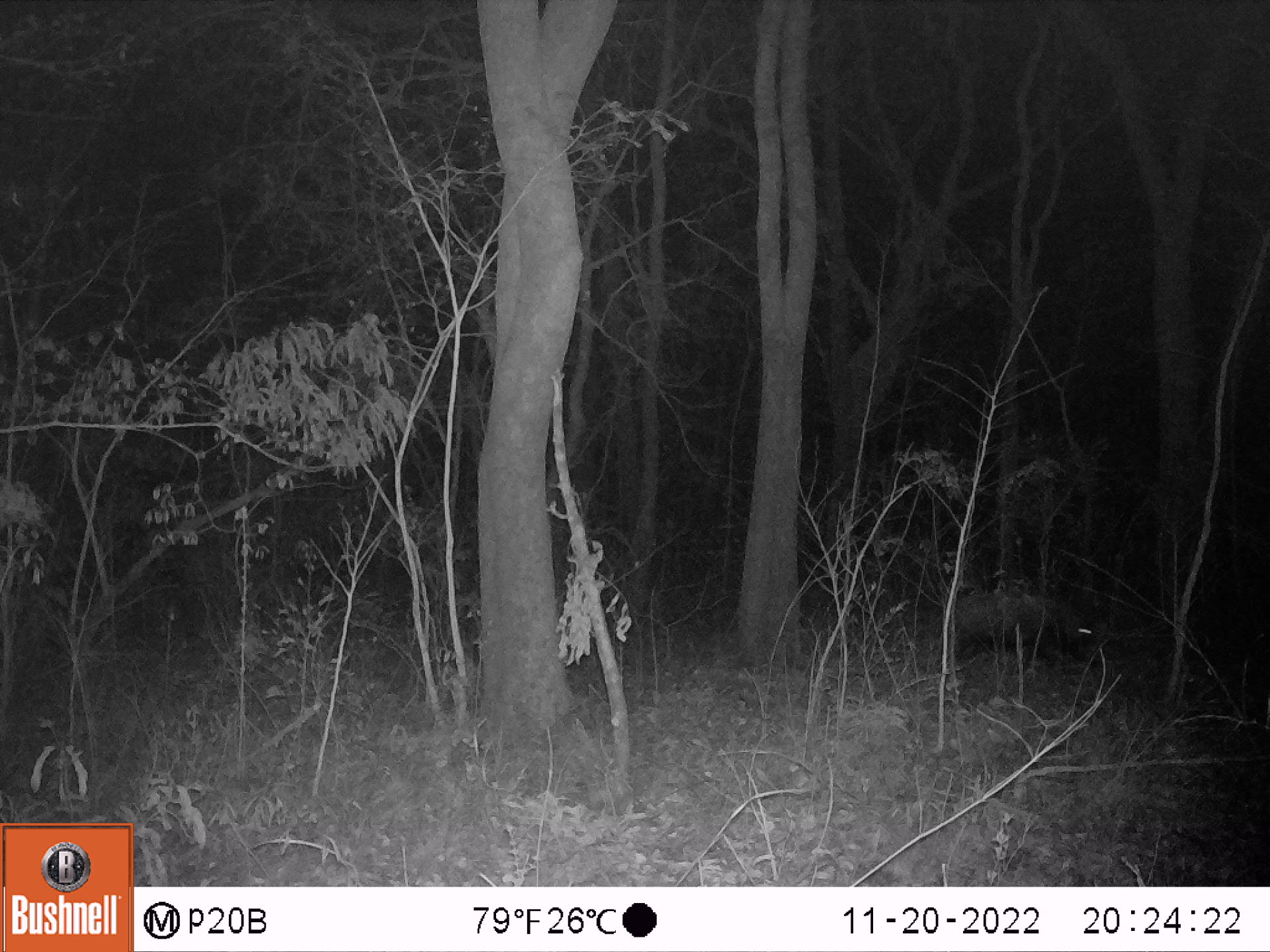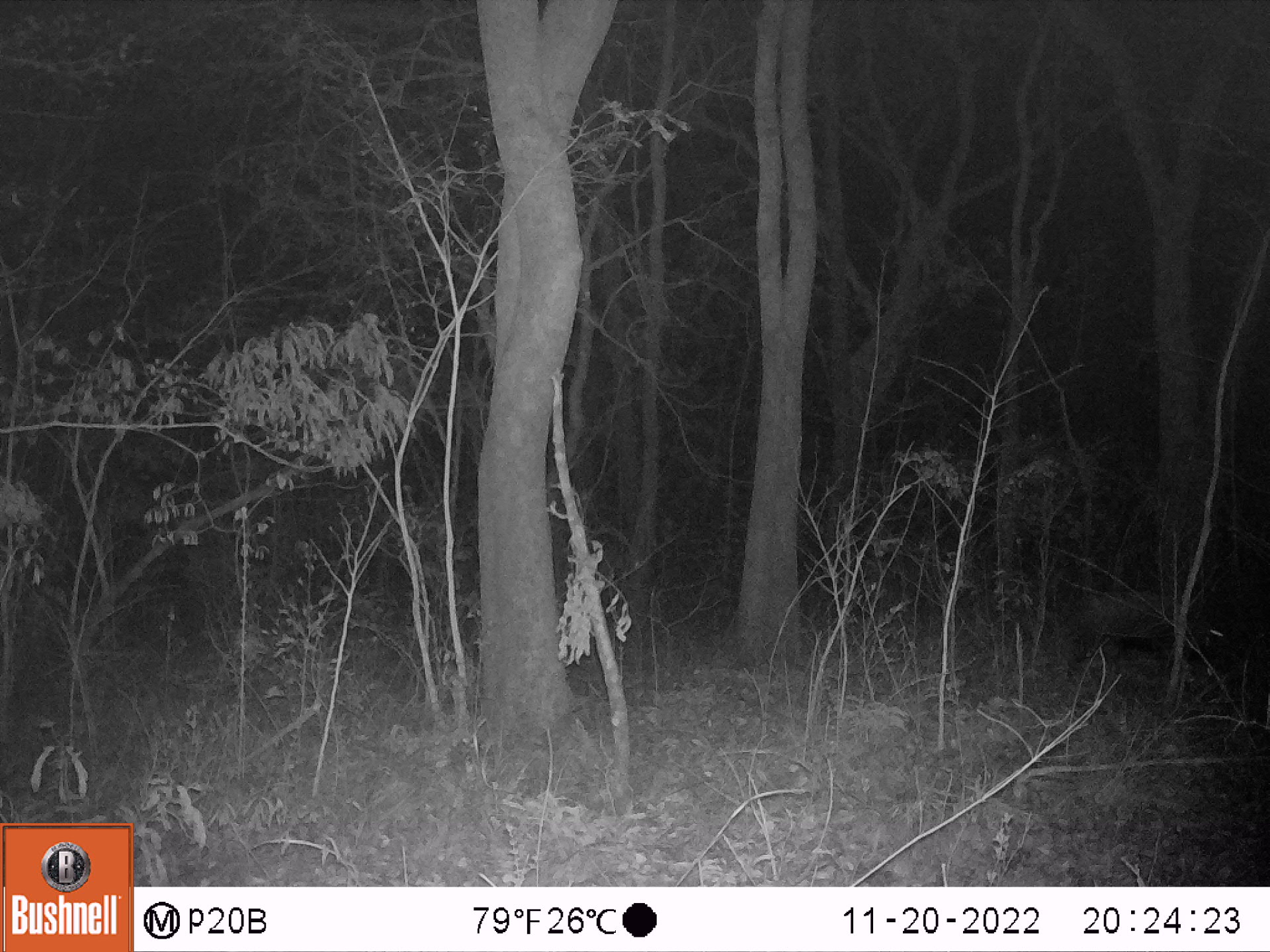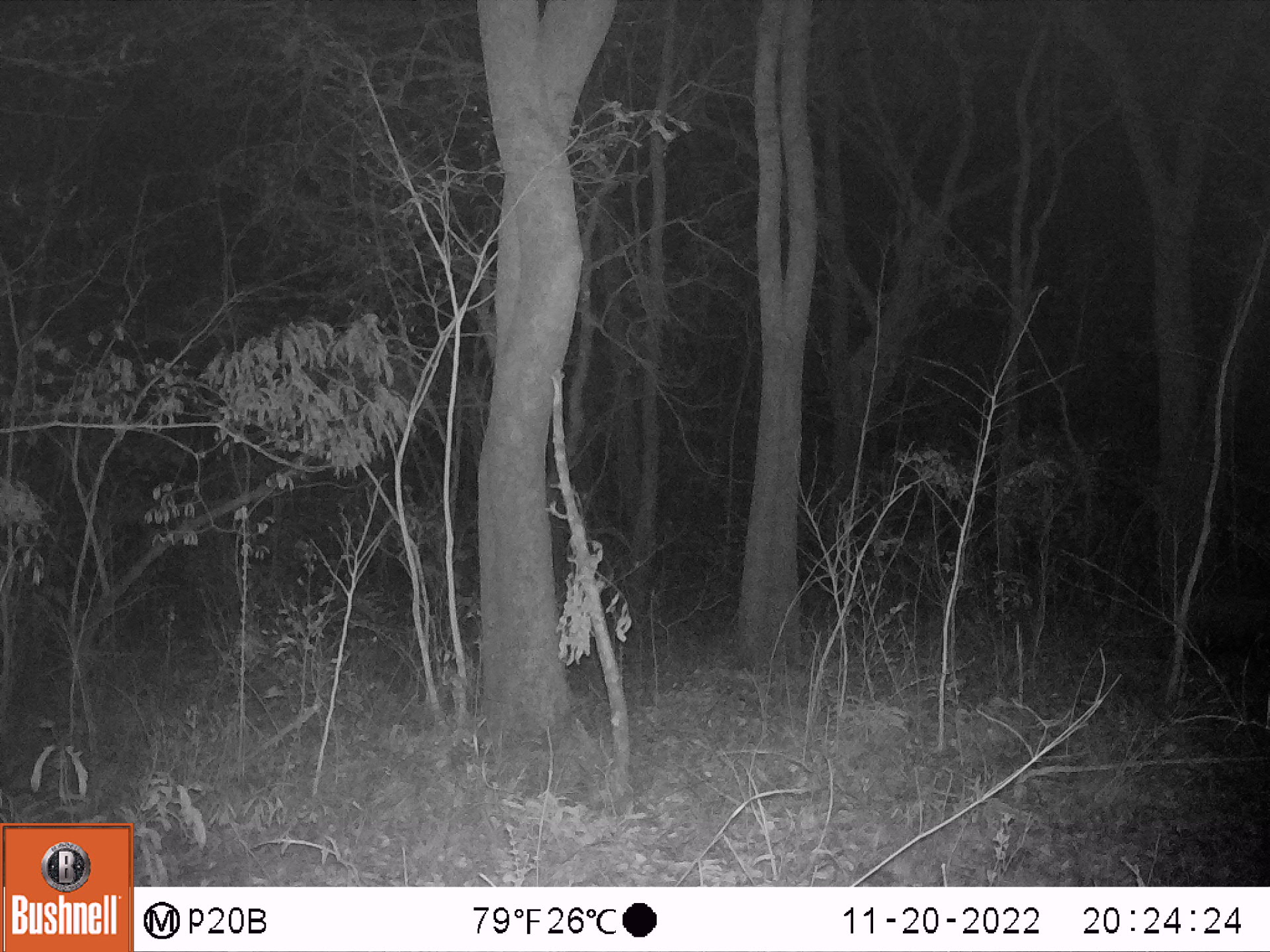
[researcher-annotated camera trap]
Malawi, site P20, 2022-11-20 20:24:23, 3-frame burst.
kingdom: Animalia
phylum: Chordata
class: Mammalia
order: Artiodactyla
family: Suidae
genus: Potamochoerus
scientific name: Potamochoerus larvatus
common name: bushpig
Bushpig (Potamochoerus larvatus), count 1.